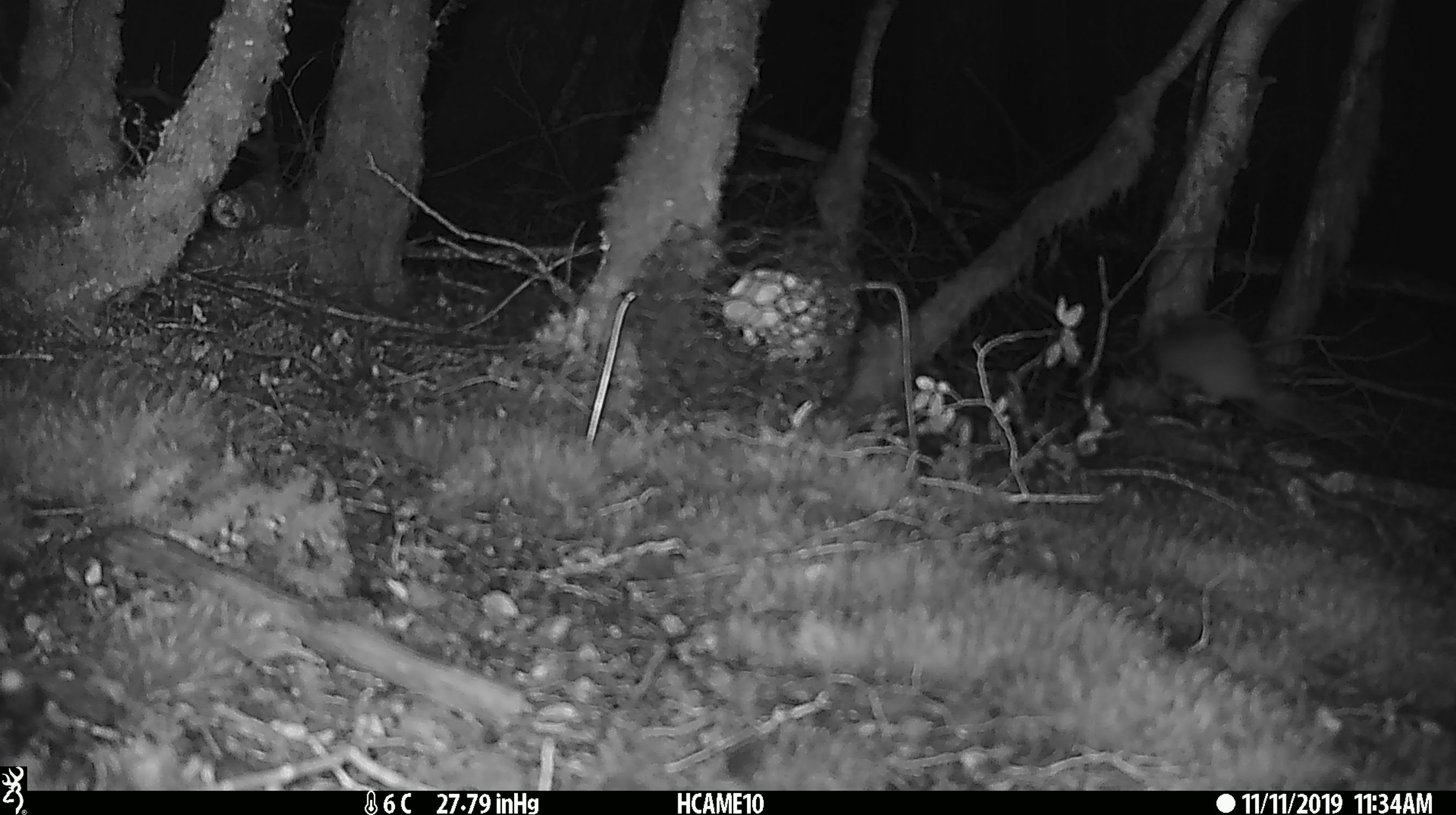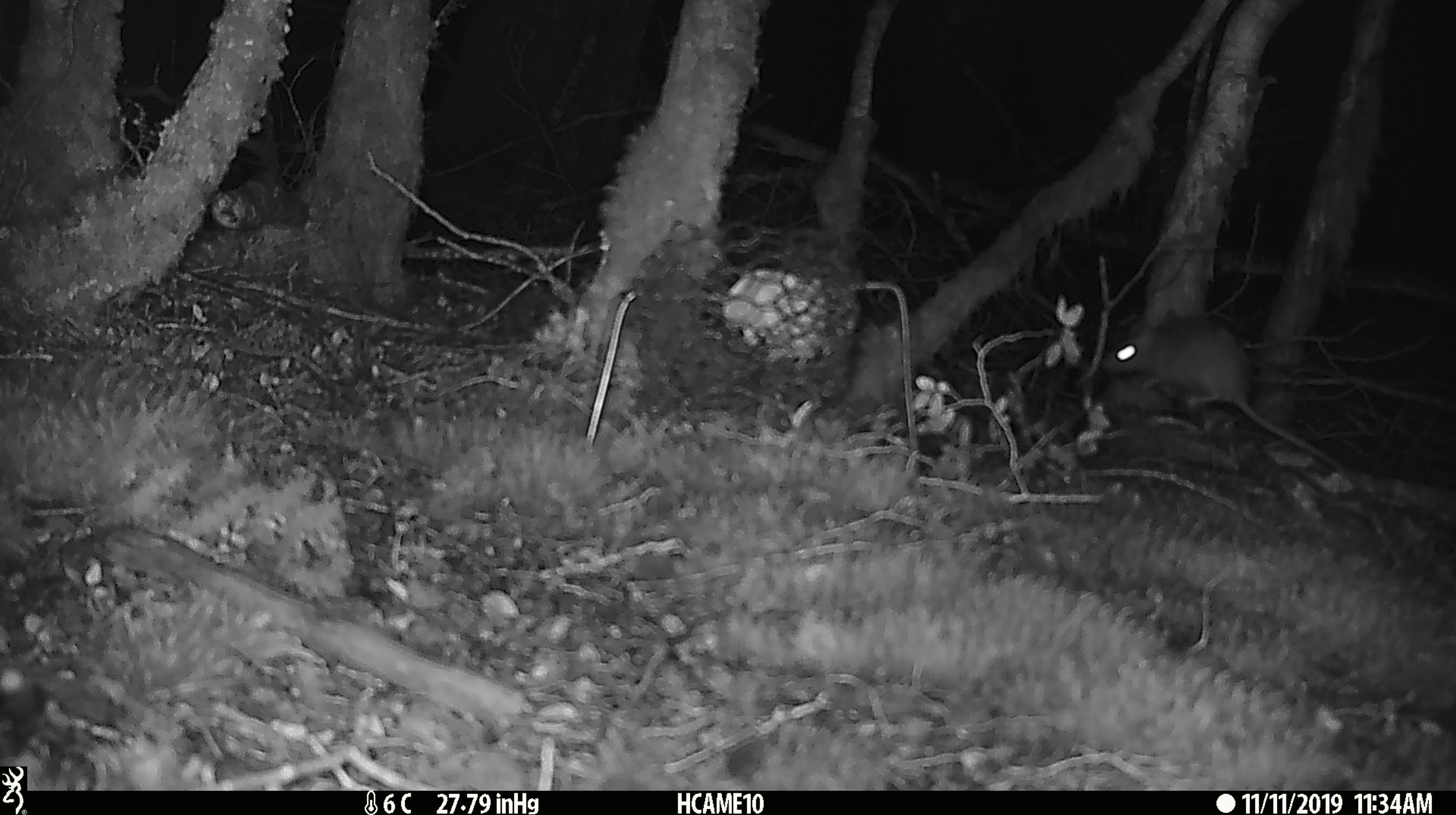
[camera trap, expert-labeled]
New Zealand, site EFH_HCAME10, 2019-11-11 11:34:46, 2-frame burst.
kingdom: Animalia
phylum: Chordata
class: Mammalia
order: Rodentia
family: Muridae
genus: Rattus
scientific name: Rattus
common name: rat